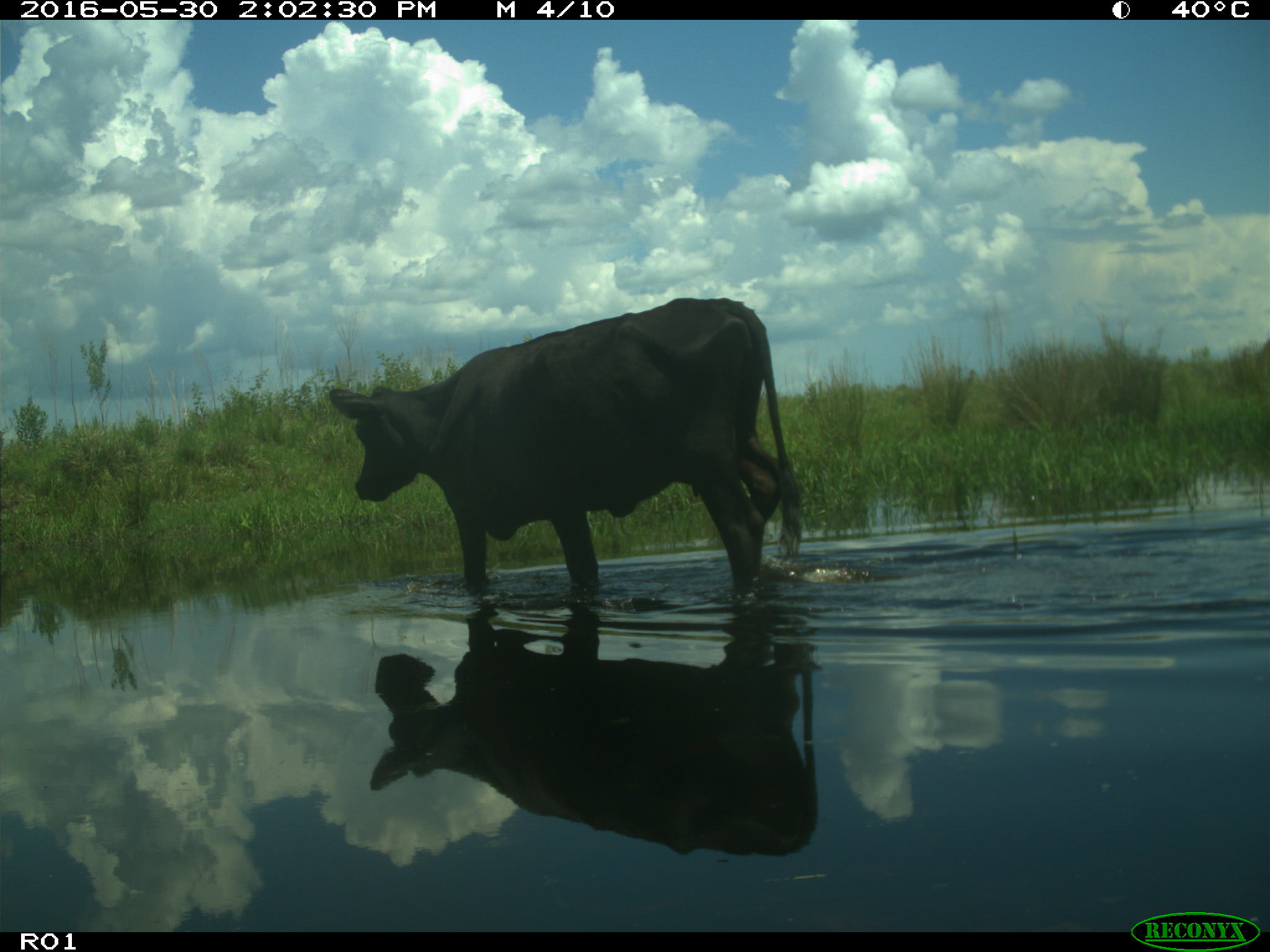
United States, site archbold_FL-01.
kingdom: Animalia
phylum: Chordata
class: Mammalia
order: Artiodactyla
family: Bovidae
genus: Bos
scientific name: Bos taurus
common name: domestic cow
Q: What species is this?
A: Bos taurus (domestic cow).